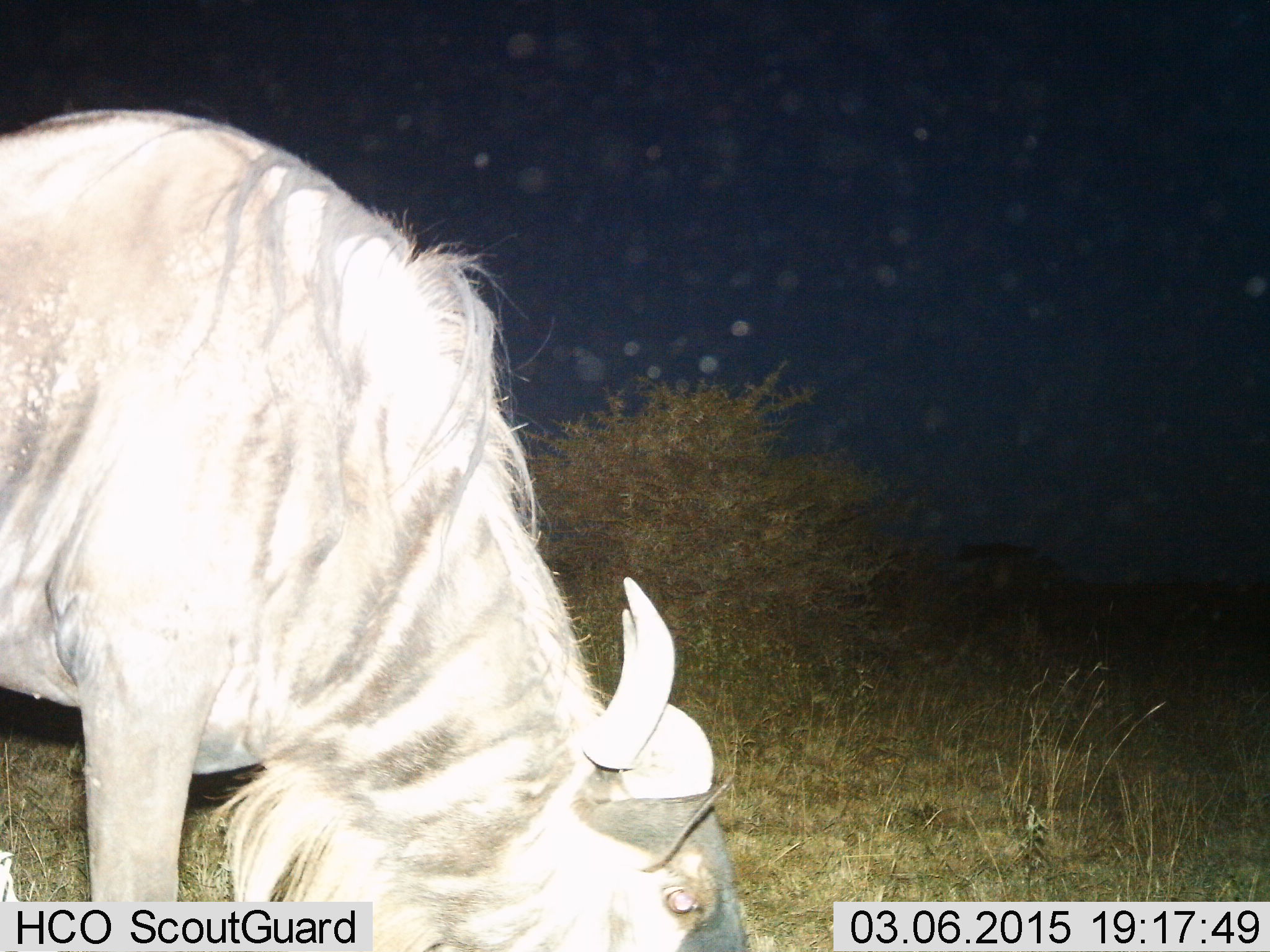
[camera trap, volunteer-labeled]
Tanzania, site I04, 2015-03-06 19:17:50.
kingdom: Animalia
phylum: Chordata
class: Mammalia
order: Artiodactyla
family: Bovidae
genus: Connochaetes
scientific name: Connochaetes taurinus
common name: blue wildebeest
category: wildebeest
Wildebeest (blue wildebeest) (Connochaetes taurinus), count 1. Behavior (volunteer vote fractions): standing 20%, resting 0%, moving 0%, interacting 0%. Young present (vote fraction): 0%. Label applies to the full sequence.